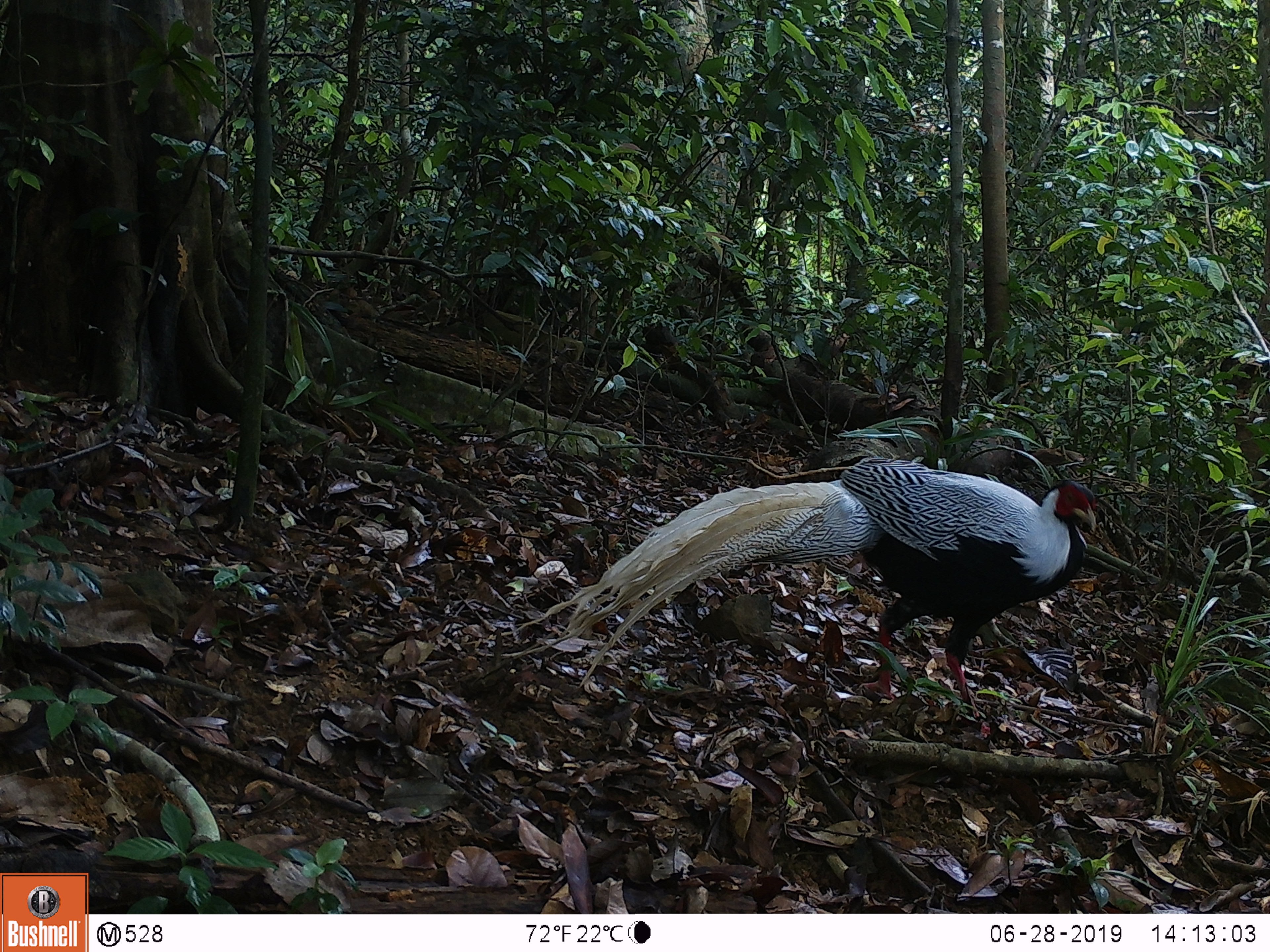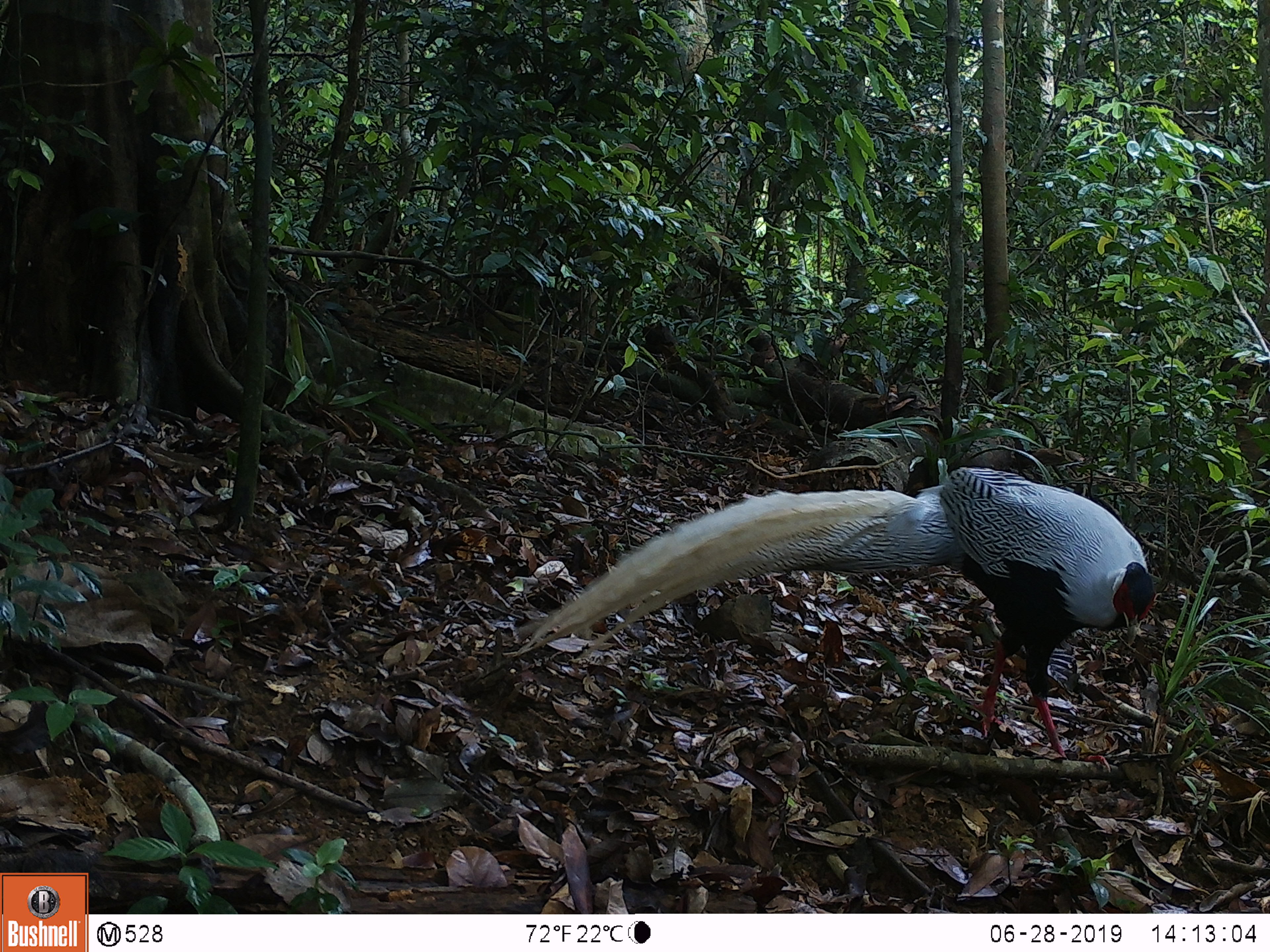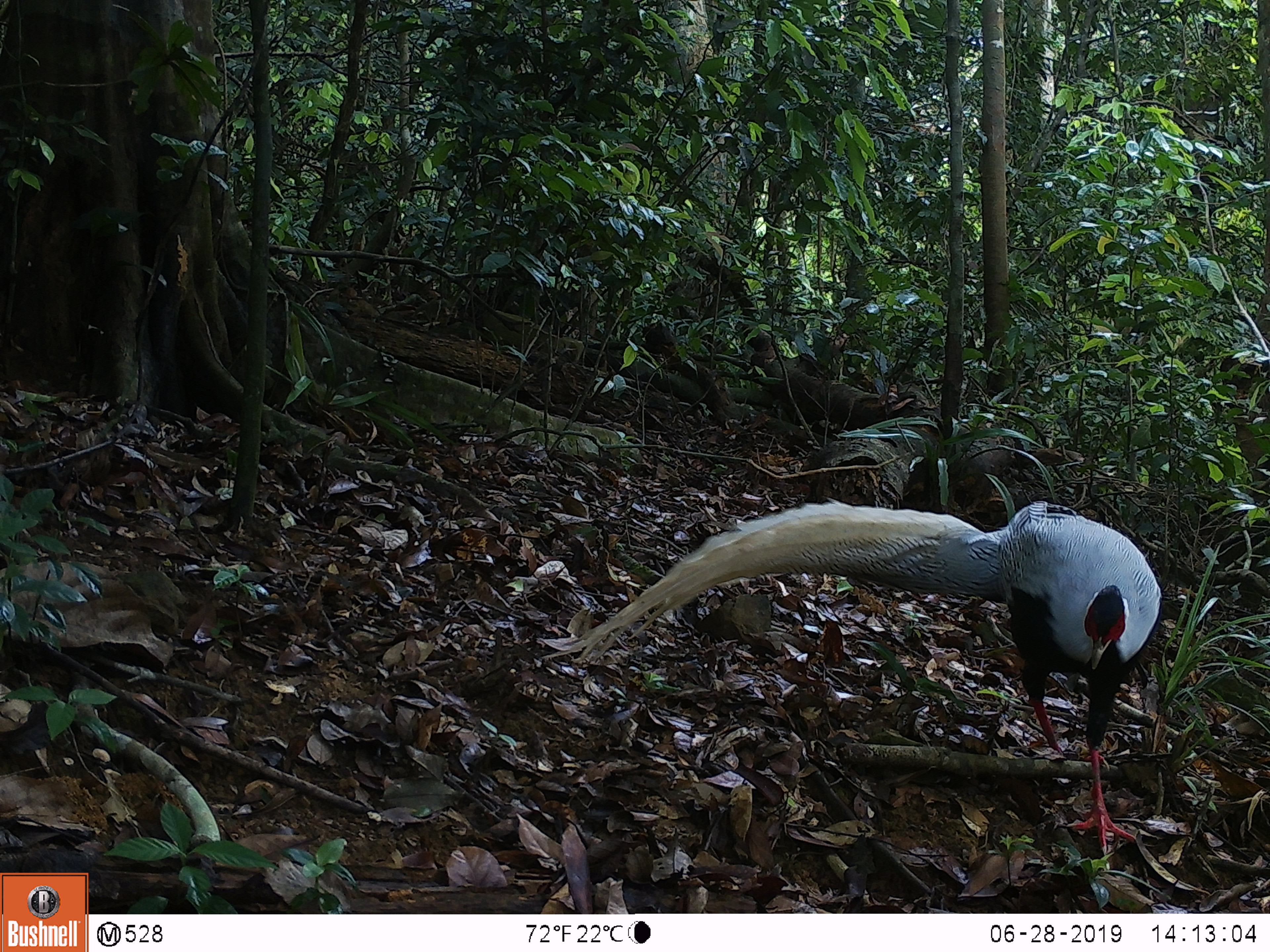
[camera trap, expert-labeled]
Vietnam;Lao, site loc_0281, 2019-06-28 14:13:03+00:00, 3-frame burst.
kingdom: Animalia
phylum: Chordata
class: Aves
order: Galliformes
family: Phasianidae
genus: Lophura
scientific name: Lophura nycthemera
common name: silver pheasant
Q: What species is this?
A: Silver pheasant (Lophura nycthemera).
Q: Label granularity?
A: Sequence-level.